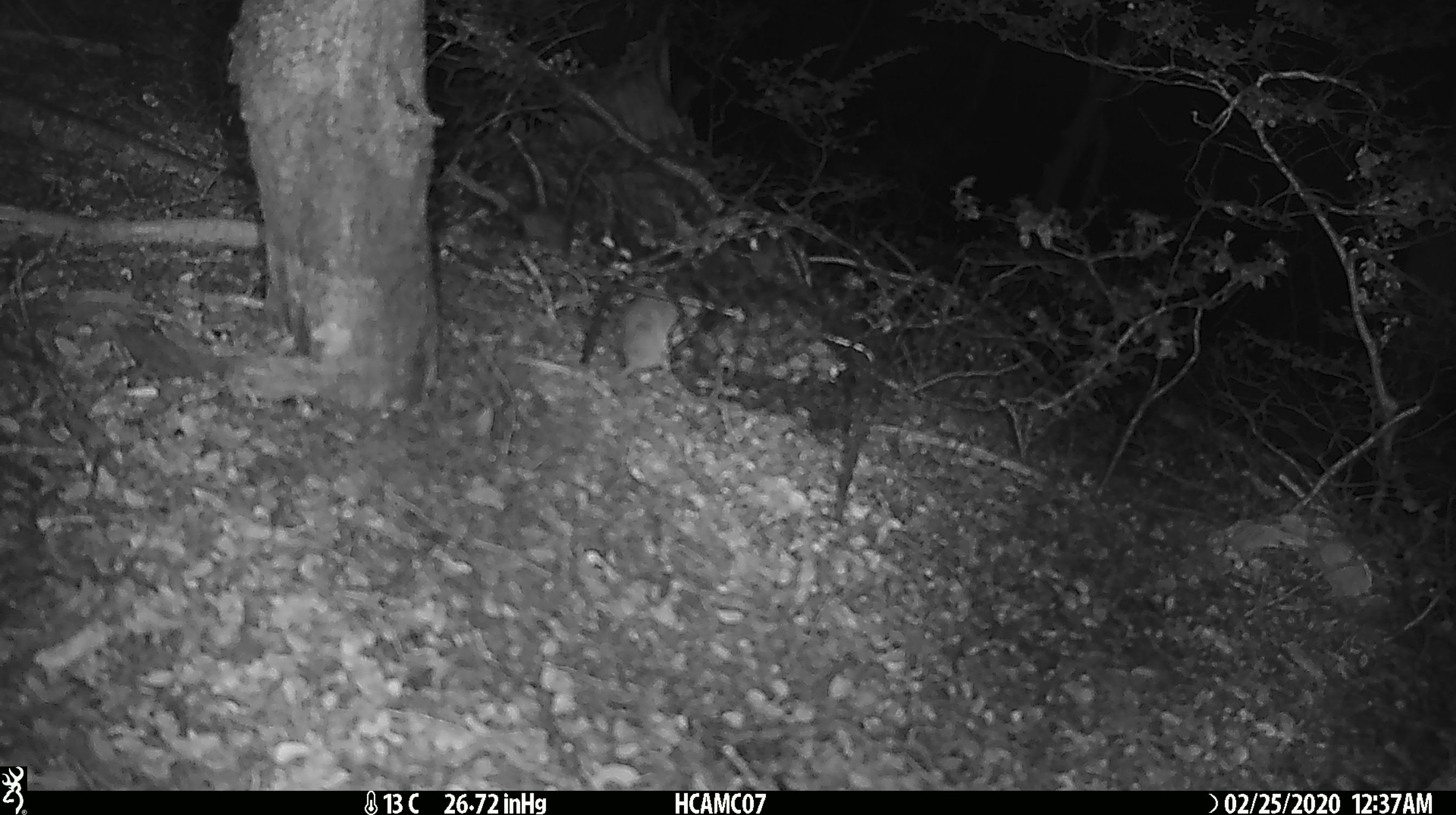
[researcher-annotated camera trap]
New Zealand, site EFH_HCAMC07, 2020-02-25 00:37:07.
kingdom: Animalia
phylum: Chordata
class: Mammalia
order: Rodentia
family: Muridae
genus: Mus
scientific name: Mus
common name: mouse